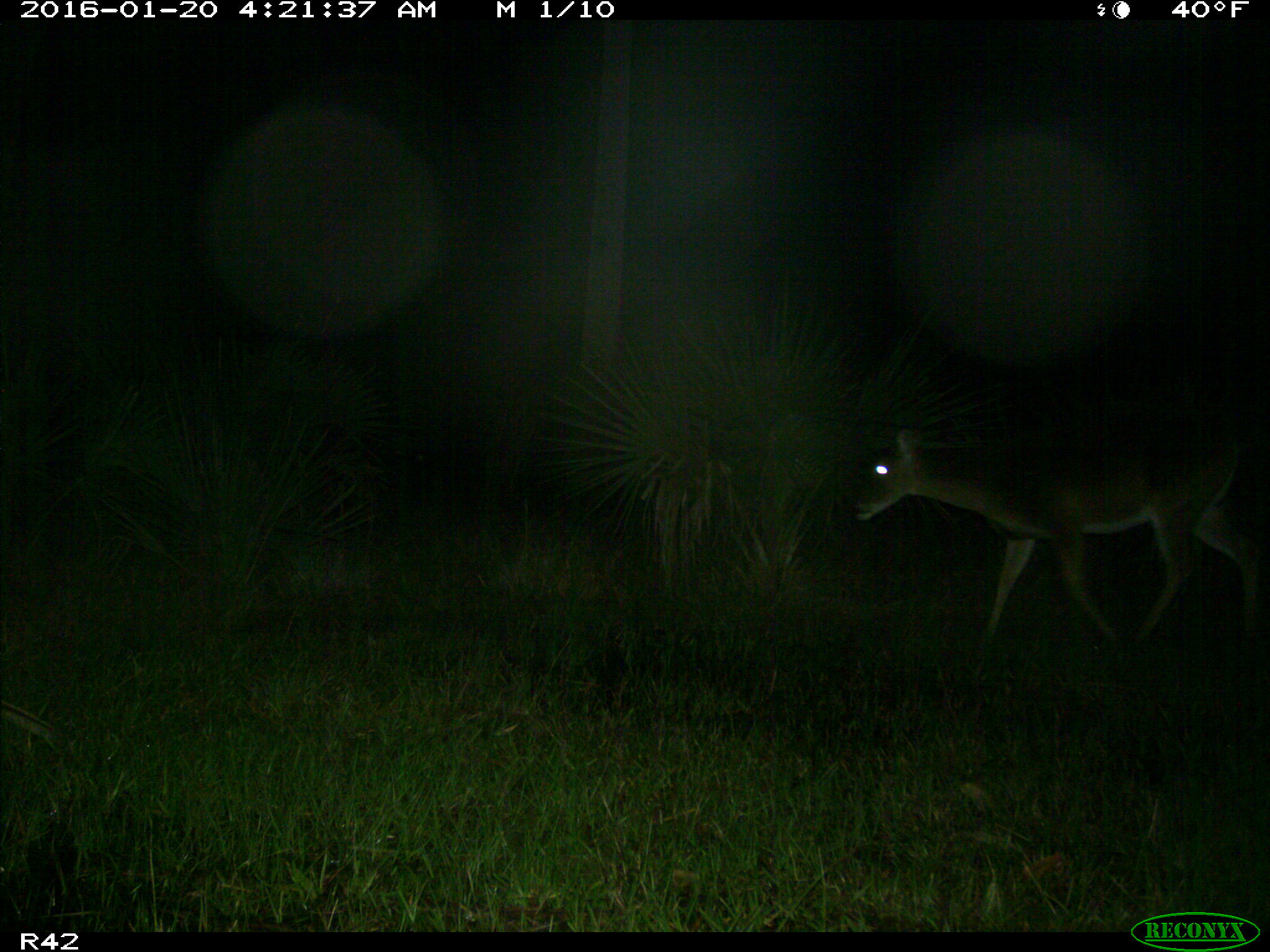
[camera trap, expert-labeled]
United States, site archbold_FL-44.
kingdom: Animalia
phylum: Chordata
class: Mammalia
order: Artiodactyla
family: Cervidae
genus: Odocoileus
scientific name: Odocoileus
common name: deer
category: unidentified deer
Unidentified deer (deer) (Odocoileus).